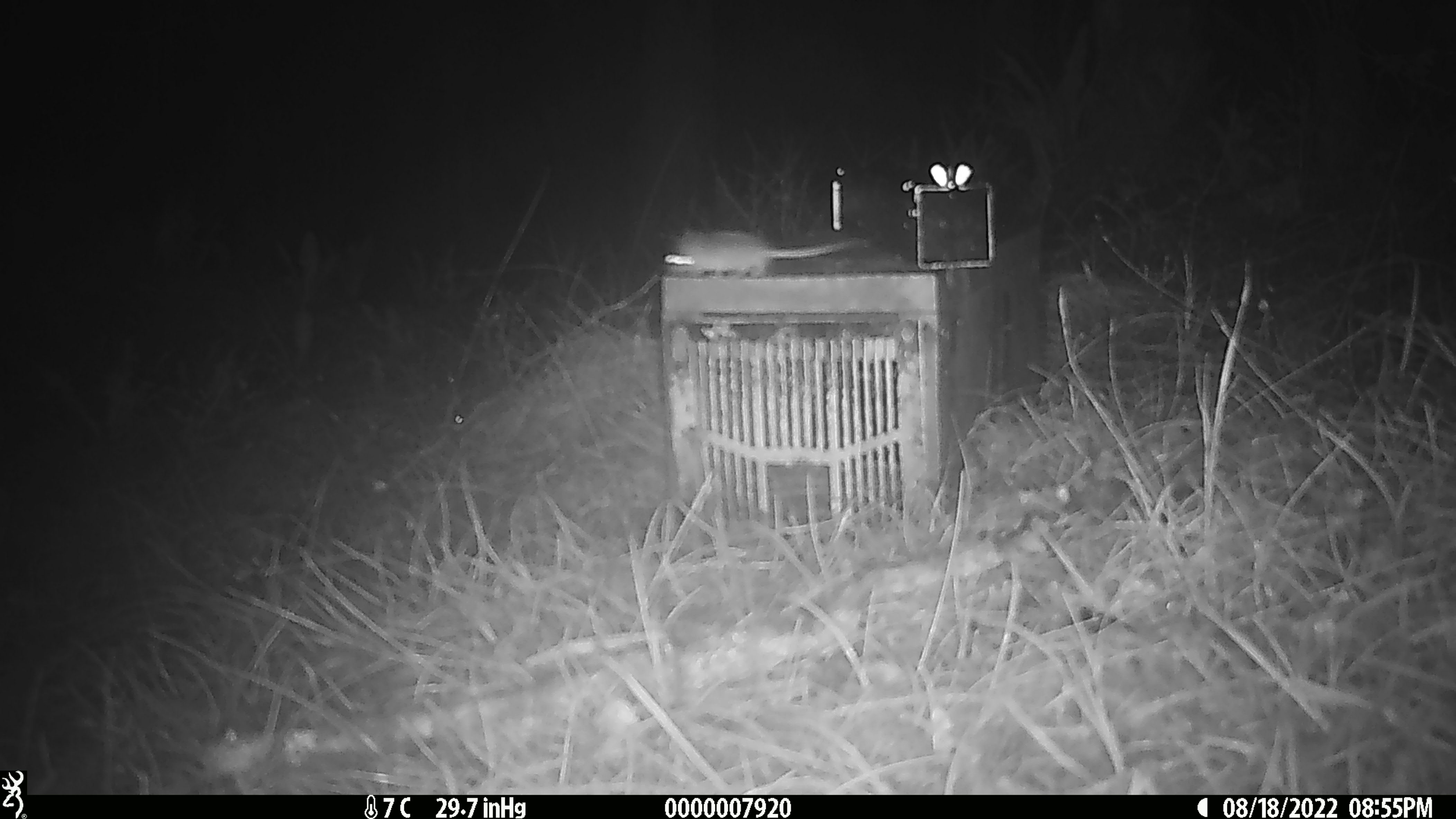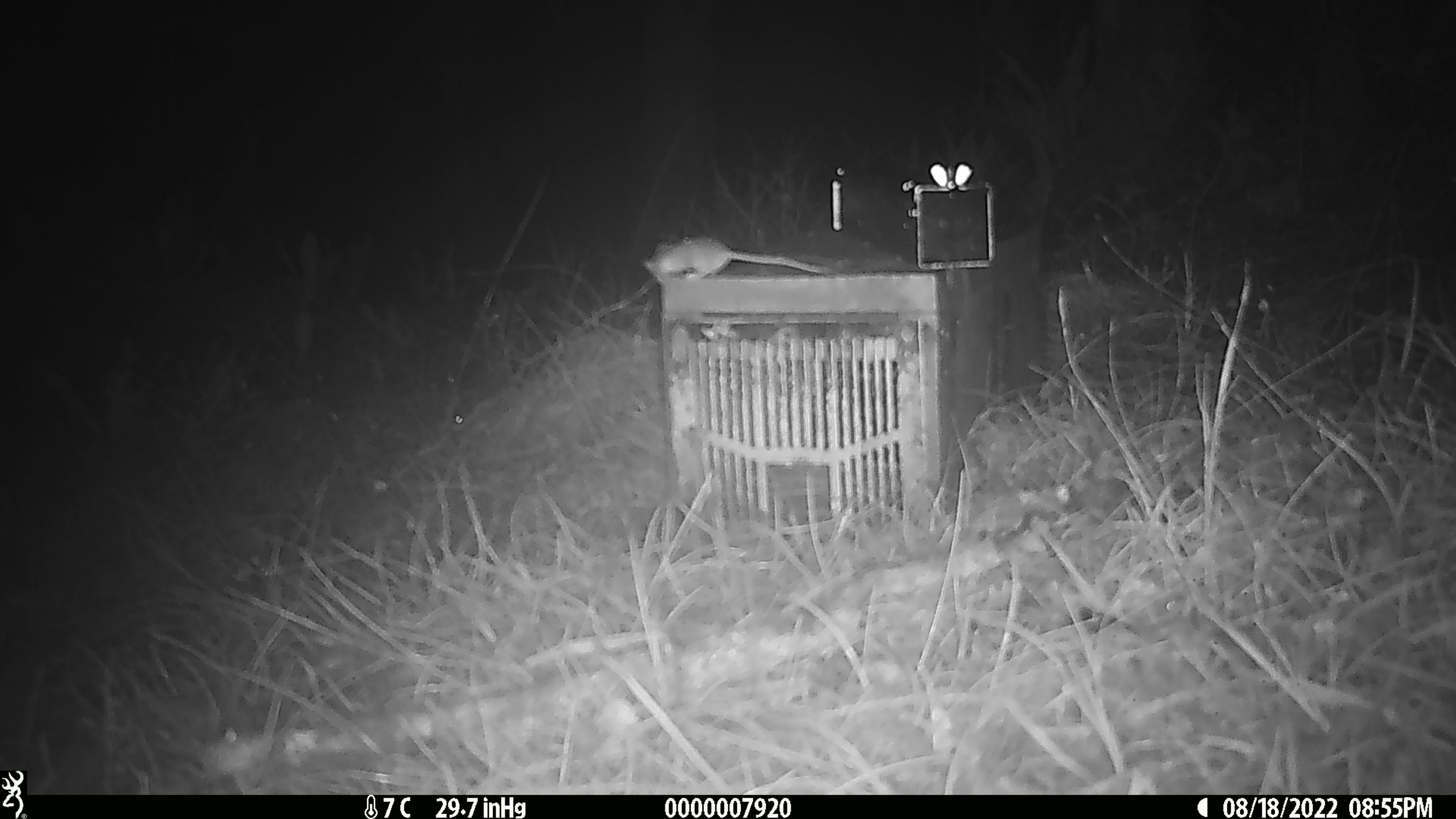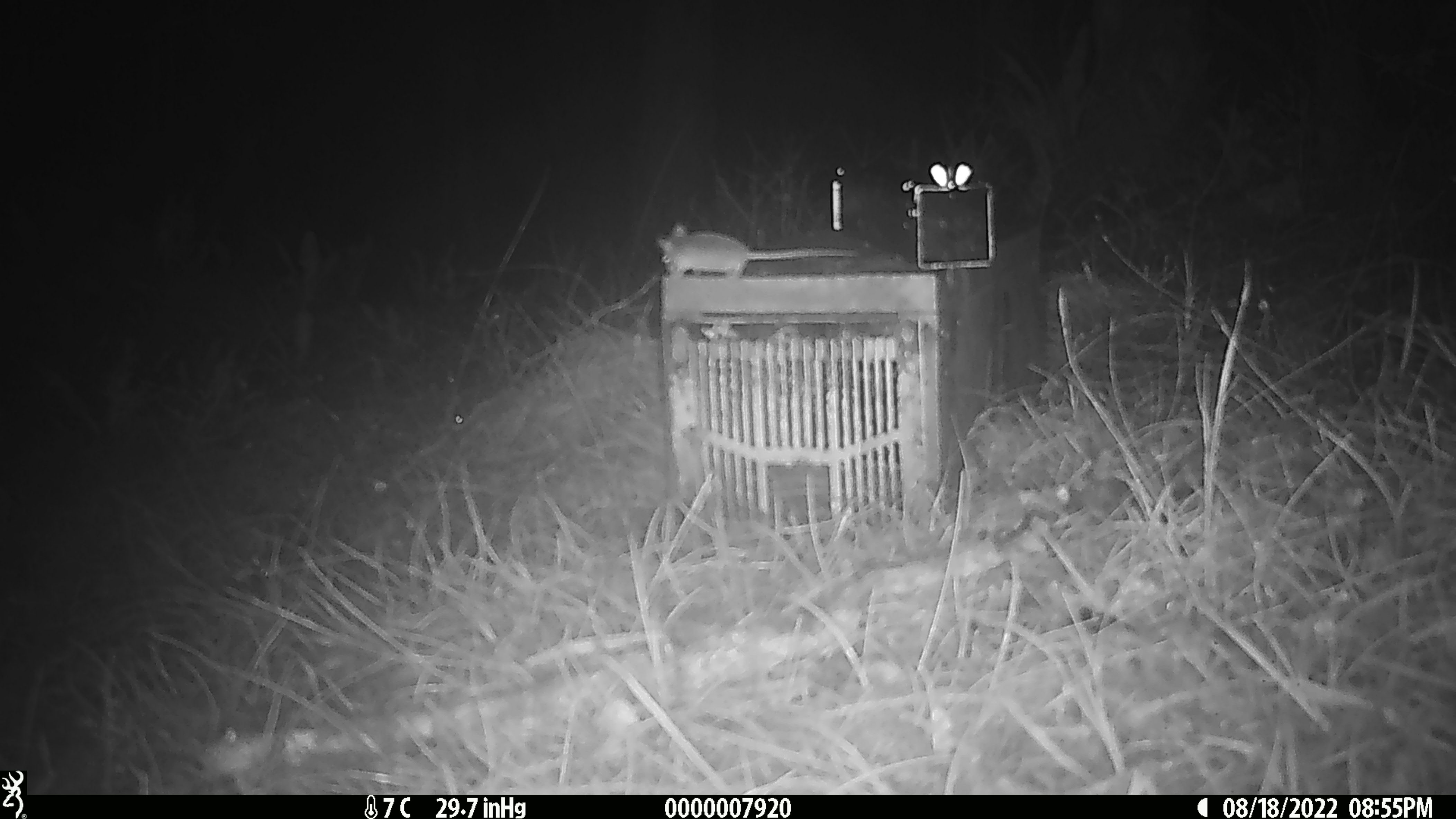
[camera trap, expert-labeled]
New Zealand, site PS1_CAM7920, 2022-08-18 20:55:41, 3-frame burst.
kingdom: Animalia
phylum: Chordata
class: Mammalia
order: Rodentia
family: Muridae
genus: Mus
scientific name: Mus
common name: mouse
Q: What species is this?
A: Mouse (Mus).